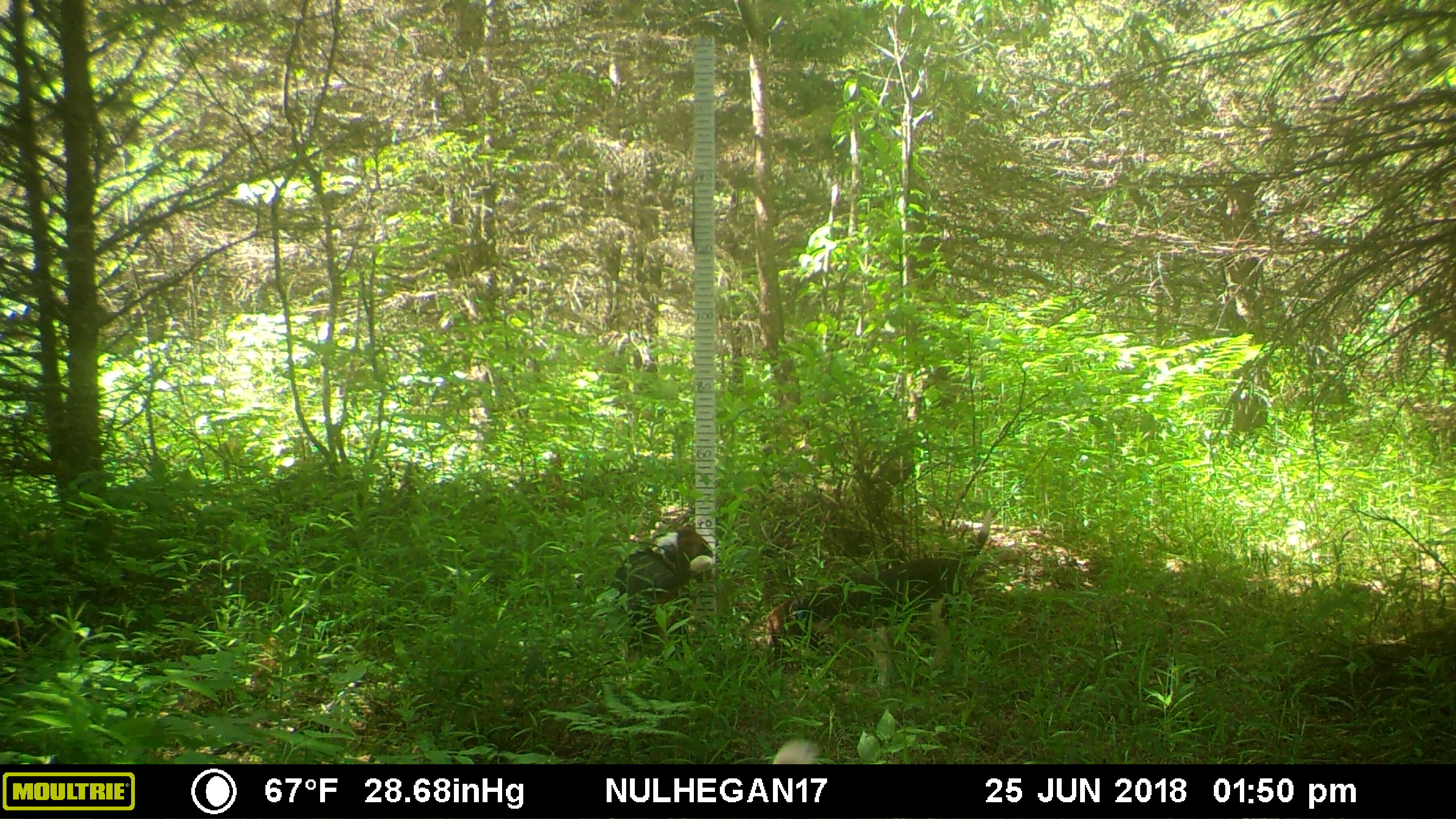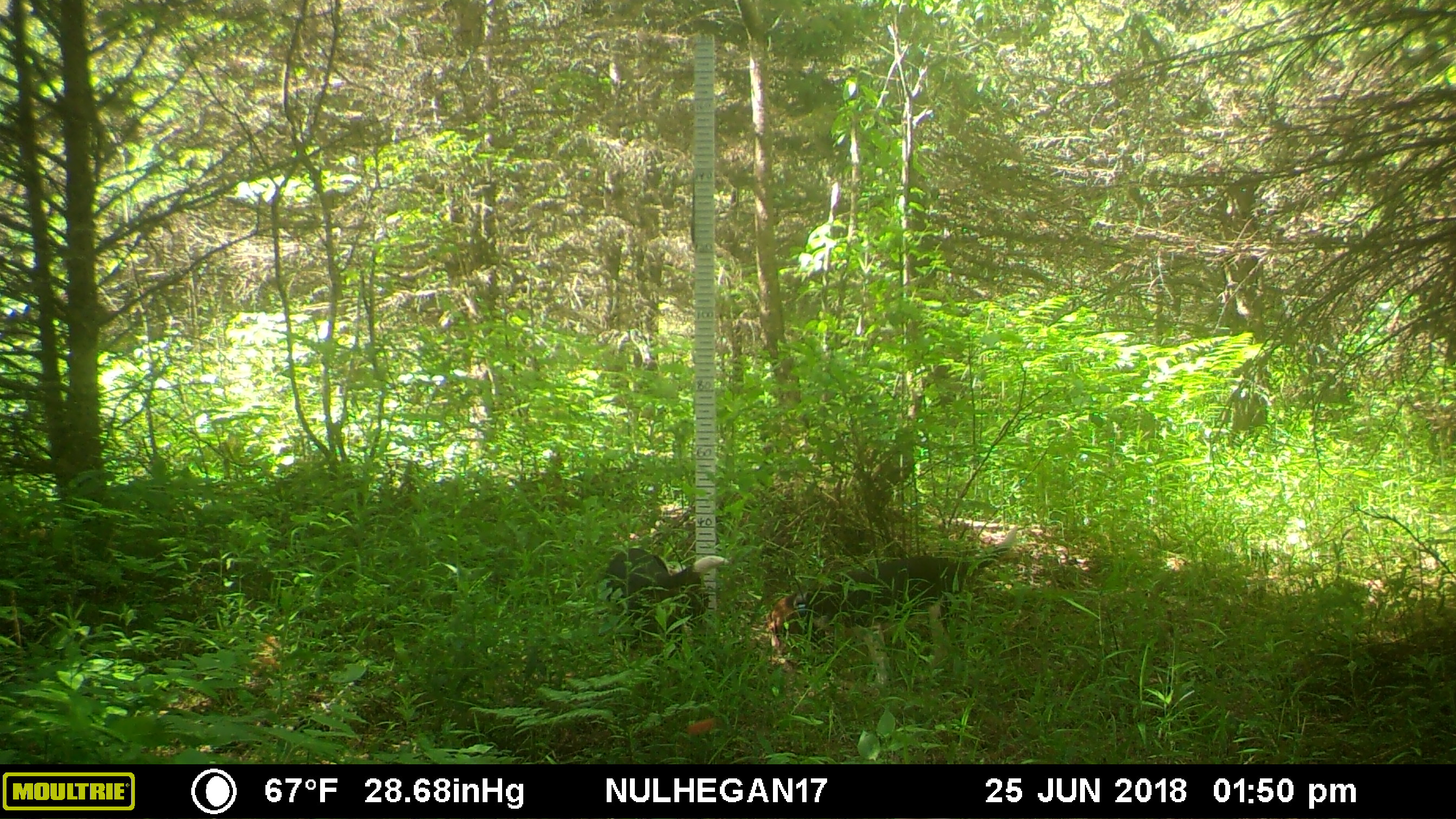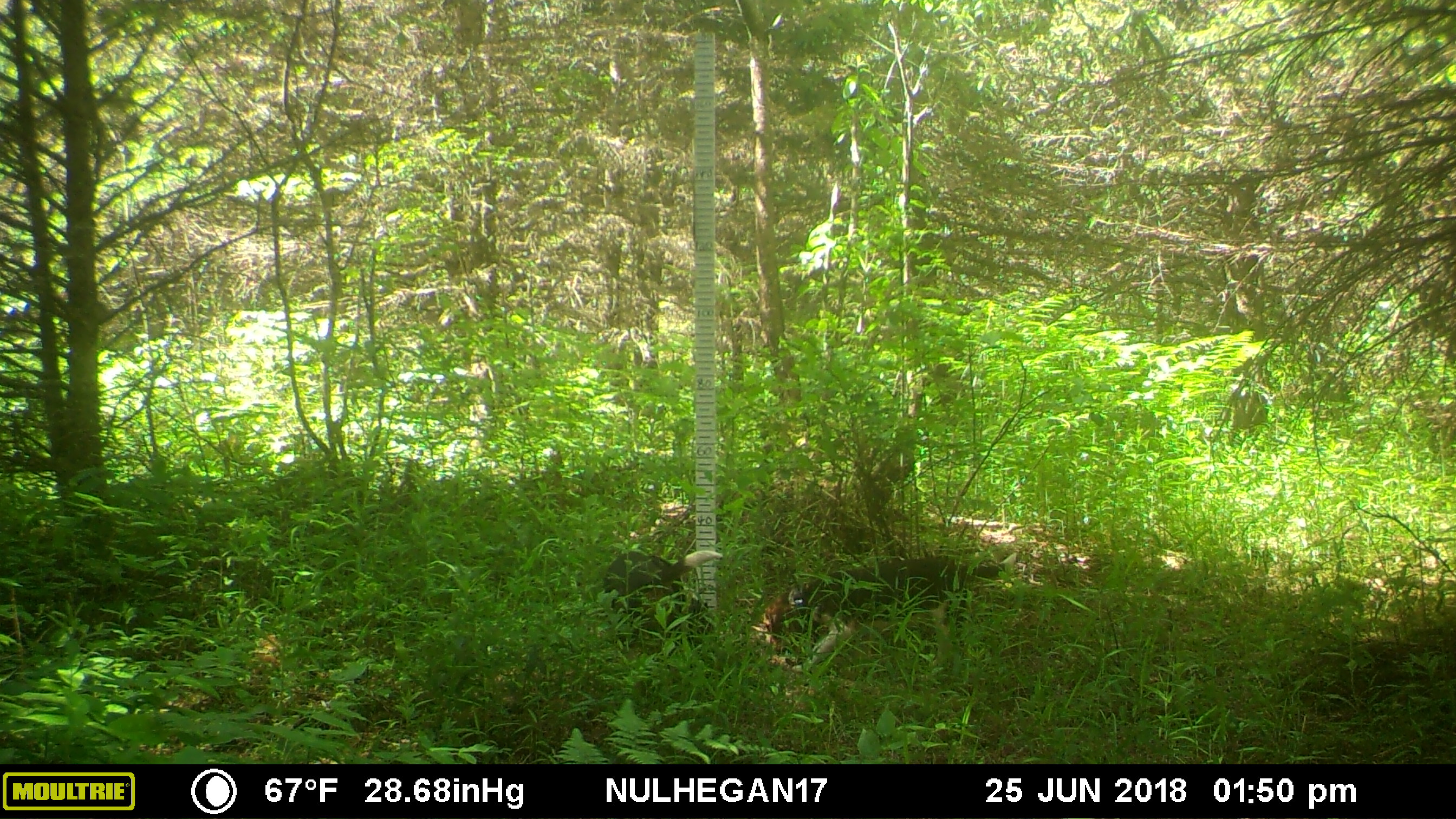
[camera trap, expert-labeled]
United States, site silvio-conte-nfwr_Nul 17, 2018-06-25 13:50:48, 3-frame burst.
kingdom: Animalia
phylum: Chordata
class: Mammalia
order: Carnivora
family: Canidae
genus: Canis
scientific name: Canis familiaris familiaris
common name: domestic dog